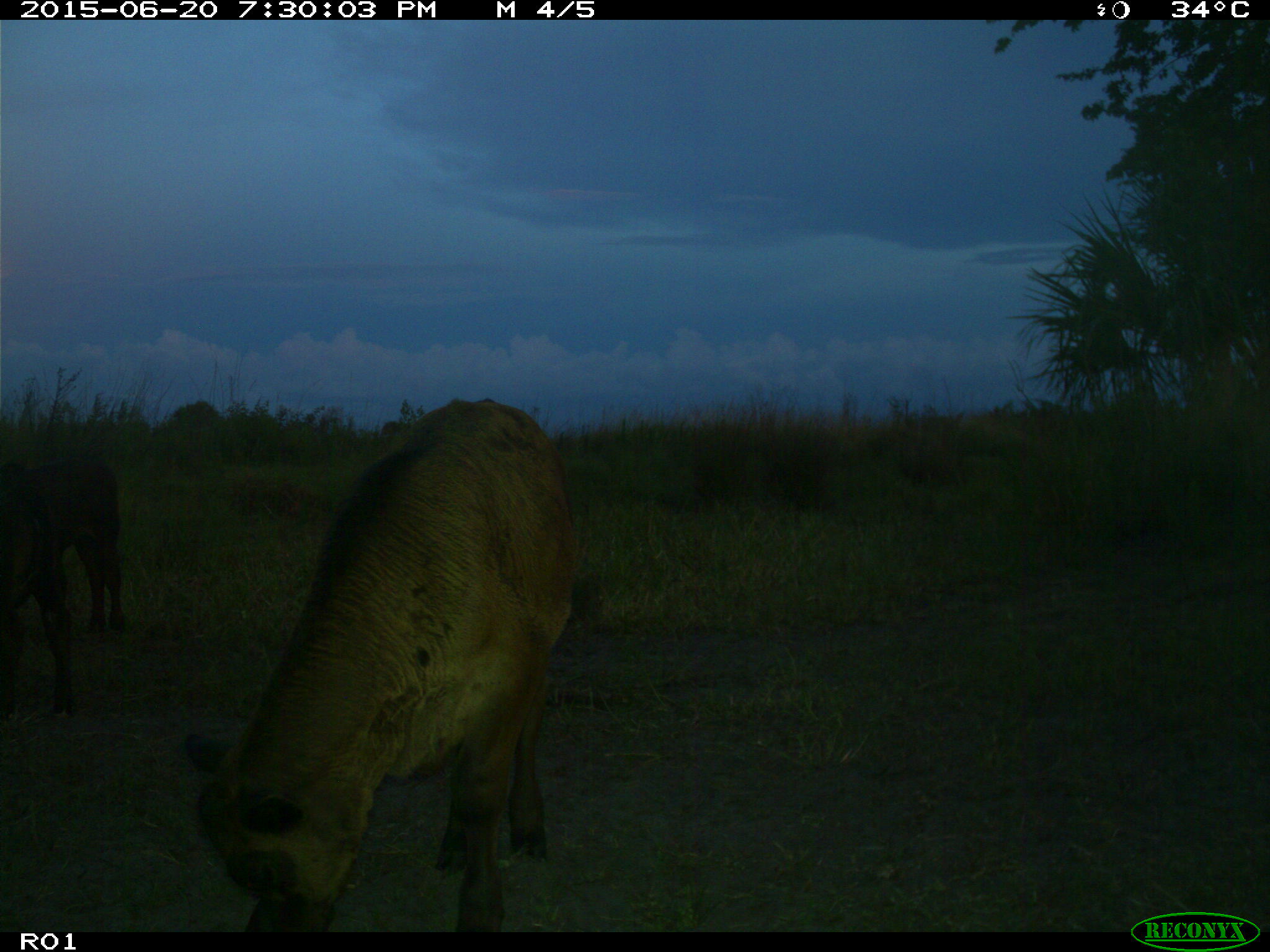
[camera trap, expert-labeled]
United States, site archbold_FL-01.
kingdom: Animalia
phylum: Chordata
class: Mammalia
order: Artiodactyla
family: Bovidae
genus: Bos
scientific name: Bos taurus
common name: domestic cow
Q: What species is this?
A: Bos taurus (domestic cow).